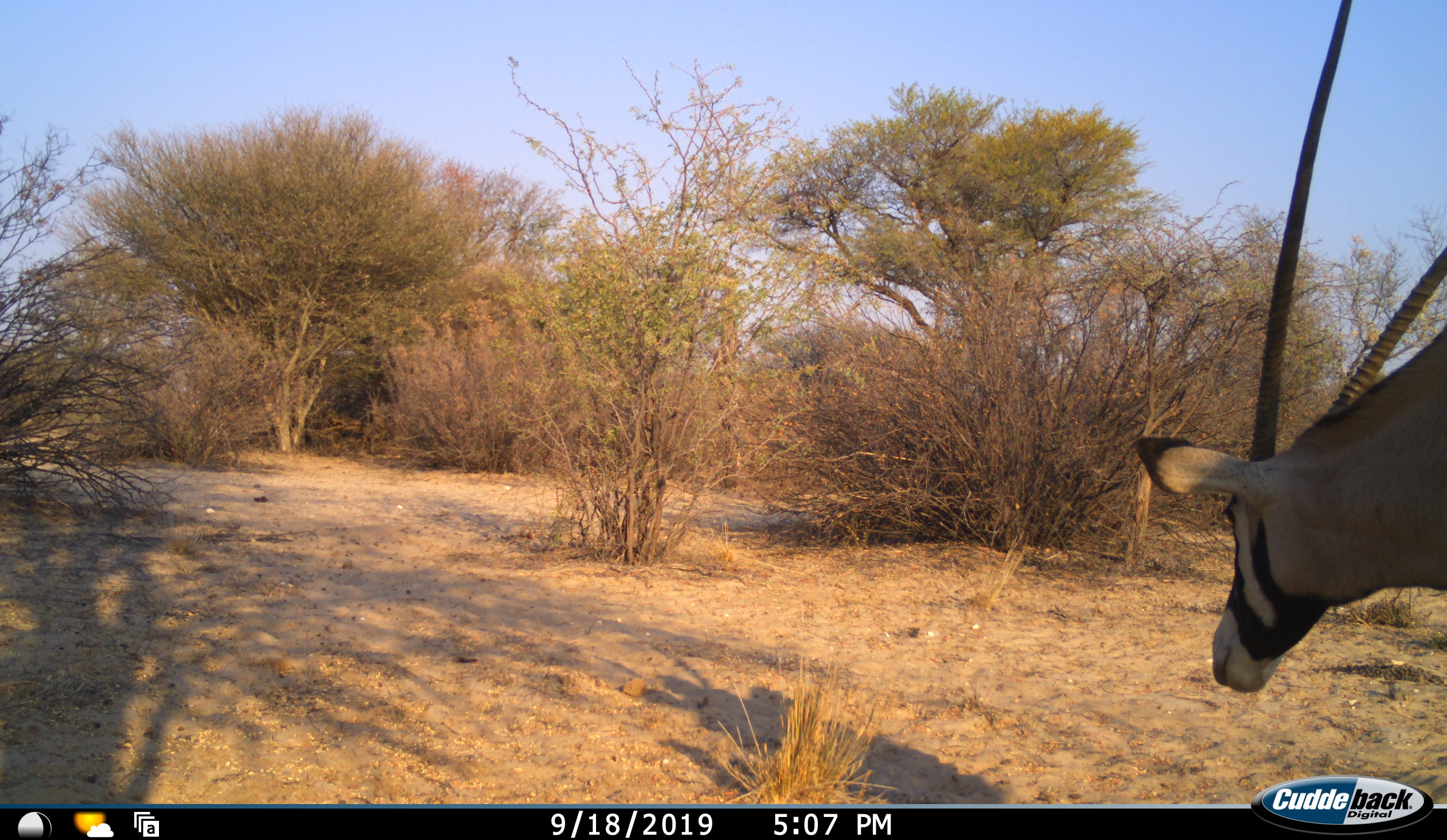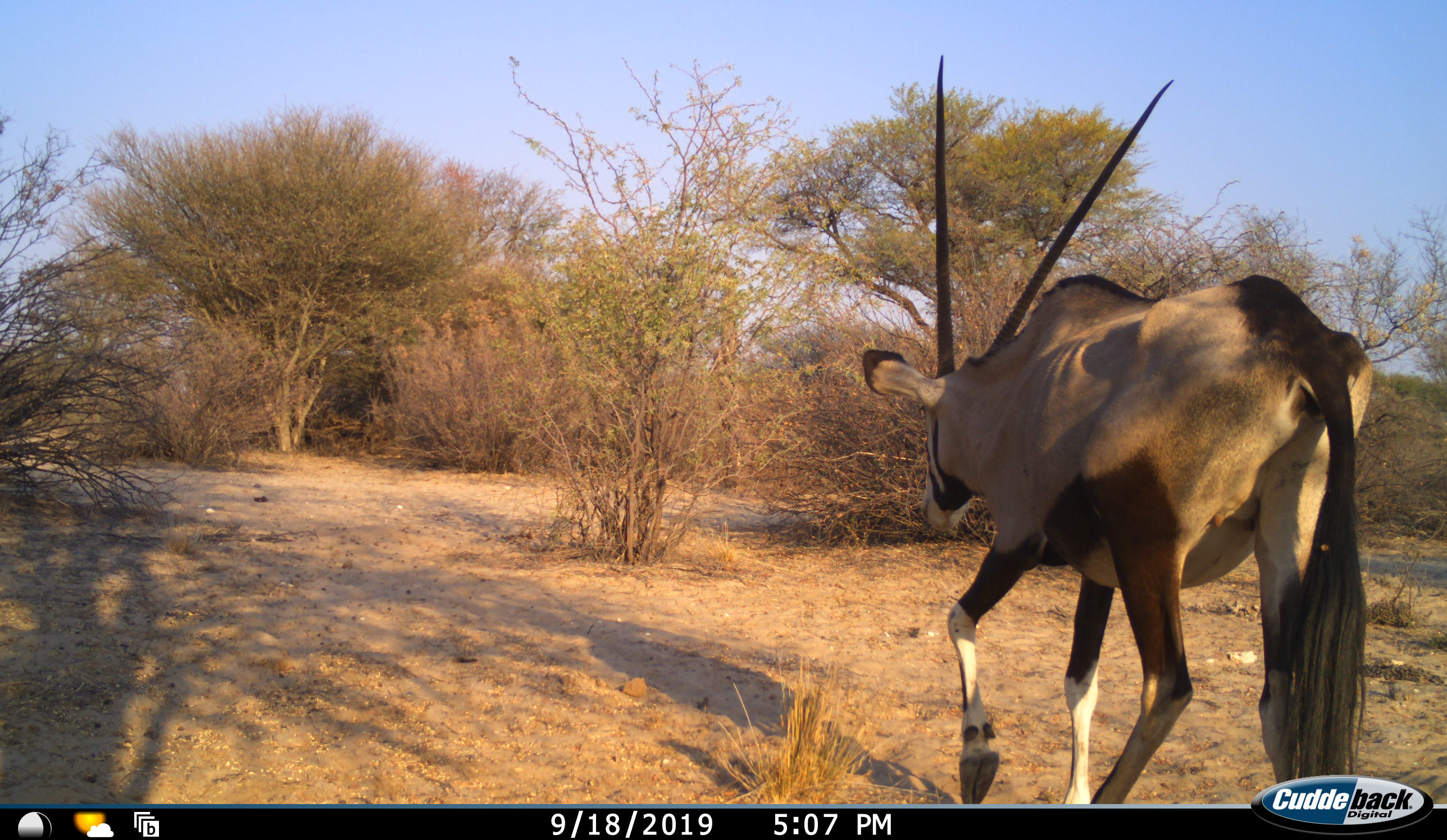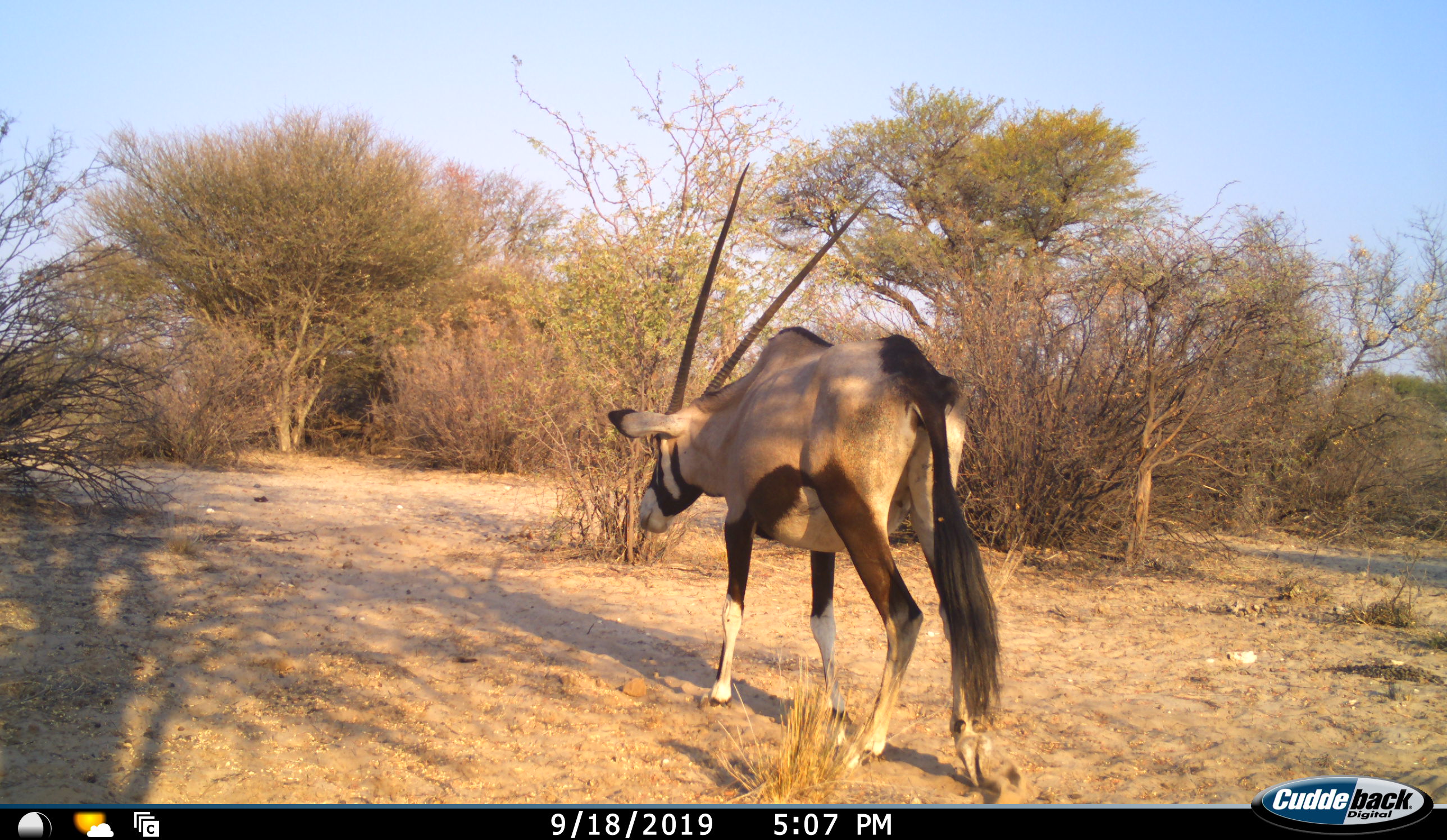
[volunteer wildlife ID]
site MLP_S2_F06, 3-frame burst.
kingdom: Animalia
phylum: Chordata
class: Mammalia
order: Artiodactyla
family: Bovidae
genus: Oryx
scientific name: Oryx gazella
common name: gemsbok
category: oryx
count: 1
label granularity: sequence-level